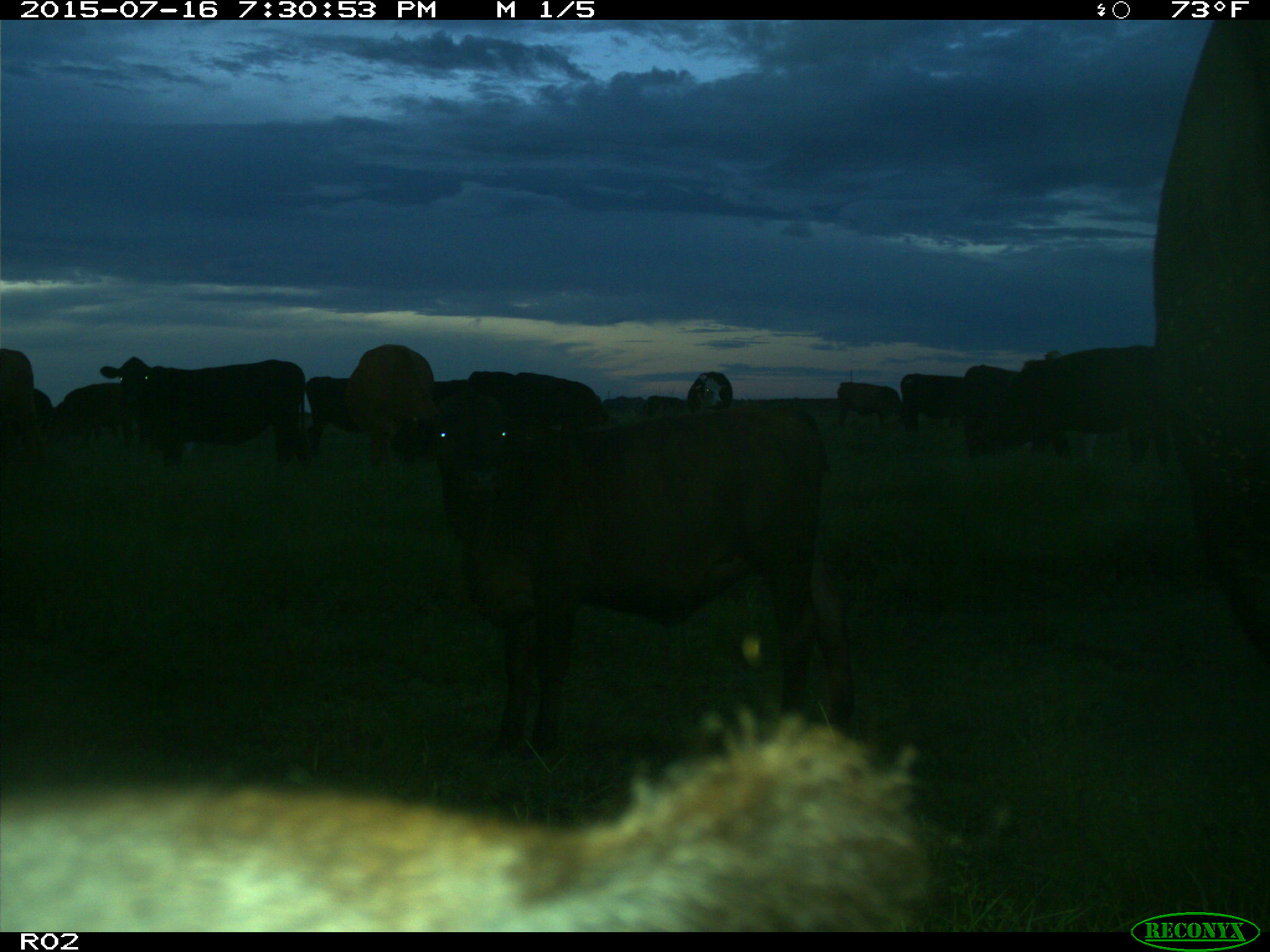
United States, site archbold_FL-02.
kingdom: Animalia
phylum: Chordata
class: Mammalia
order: Artiodactyla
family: Bovidae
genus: Bos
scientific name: Bos taurus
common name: domestic cow